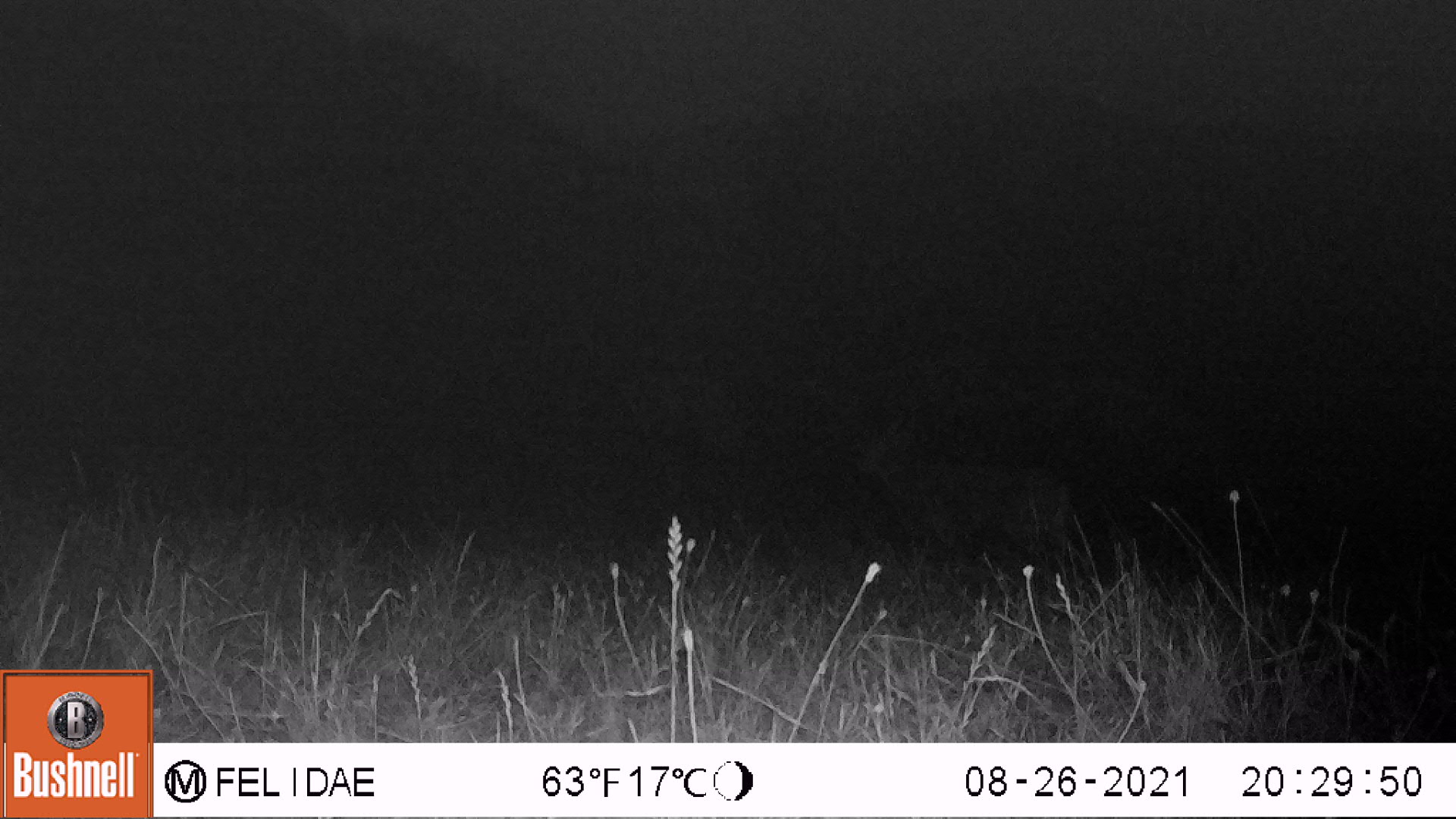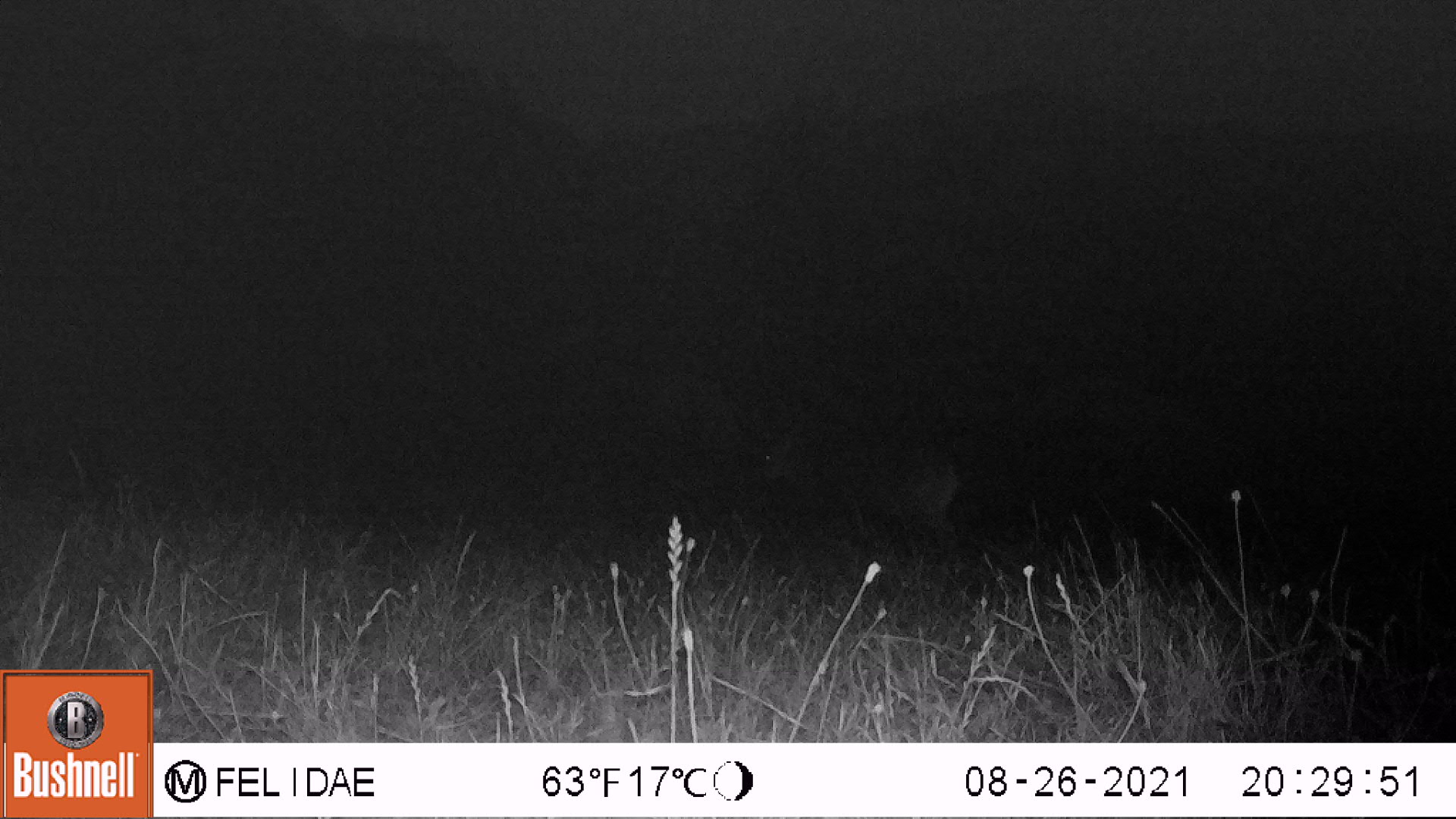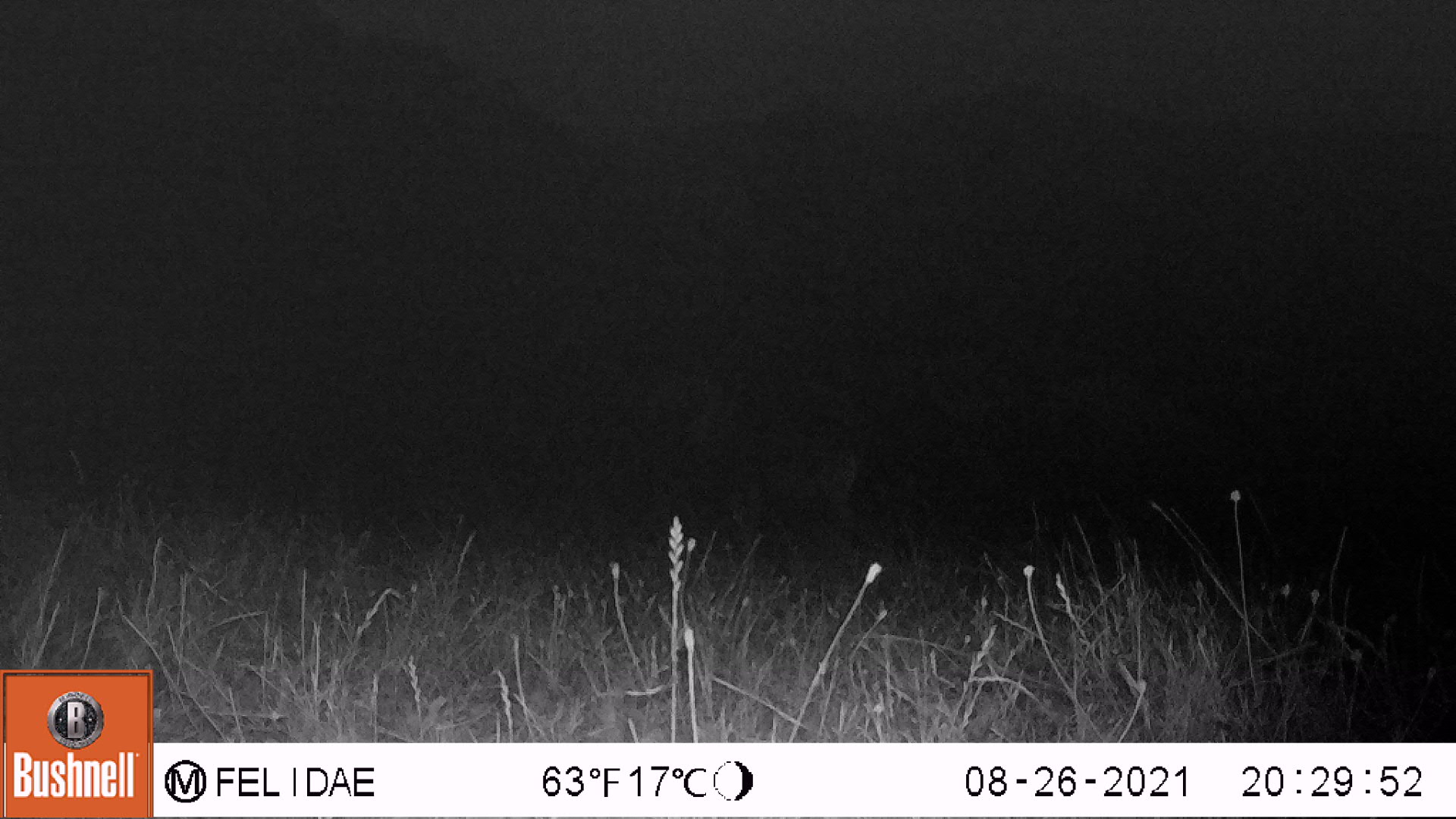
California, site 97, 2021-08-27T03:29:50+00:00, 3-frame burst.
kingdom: Animalia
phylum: Chordata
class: Mammalia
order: Artiodactyla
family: Cervidae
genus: Odocoileus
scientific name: Odocoileus hemionus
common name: mule deer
Mule deer (Odocoileus hemionus).